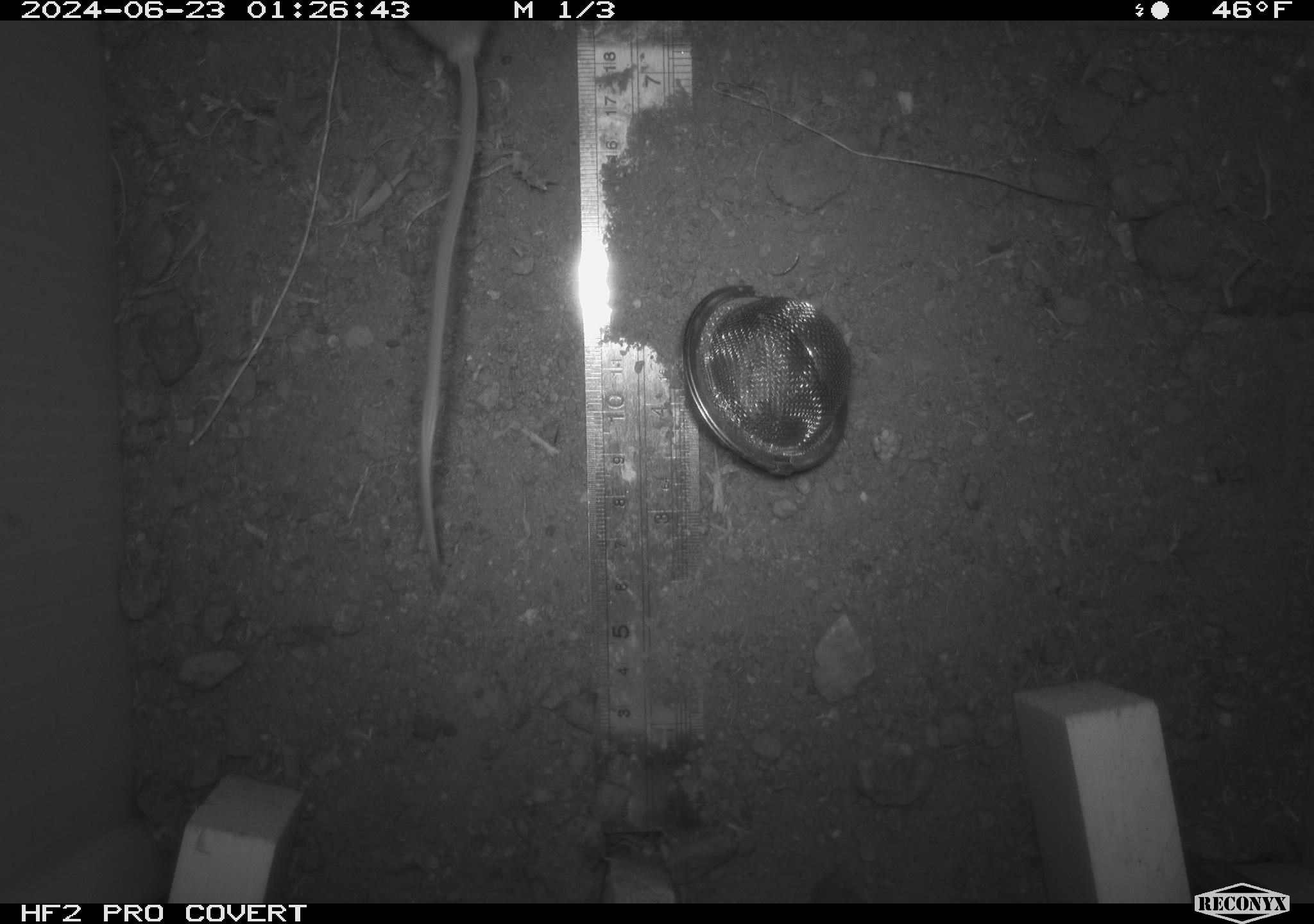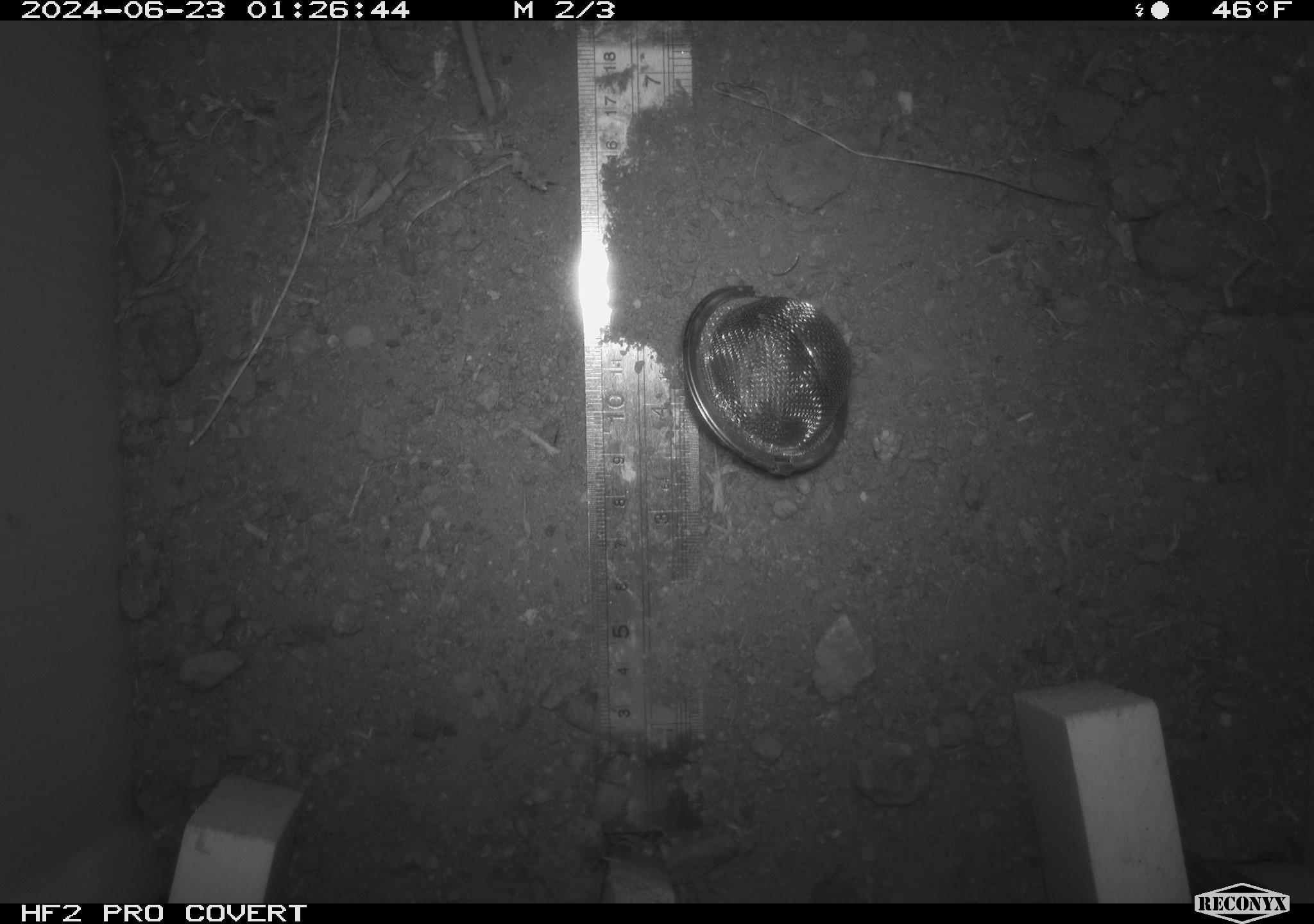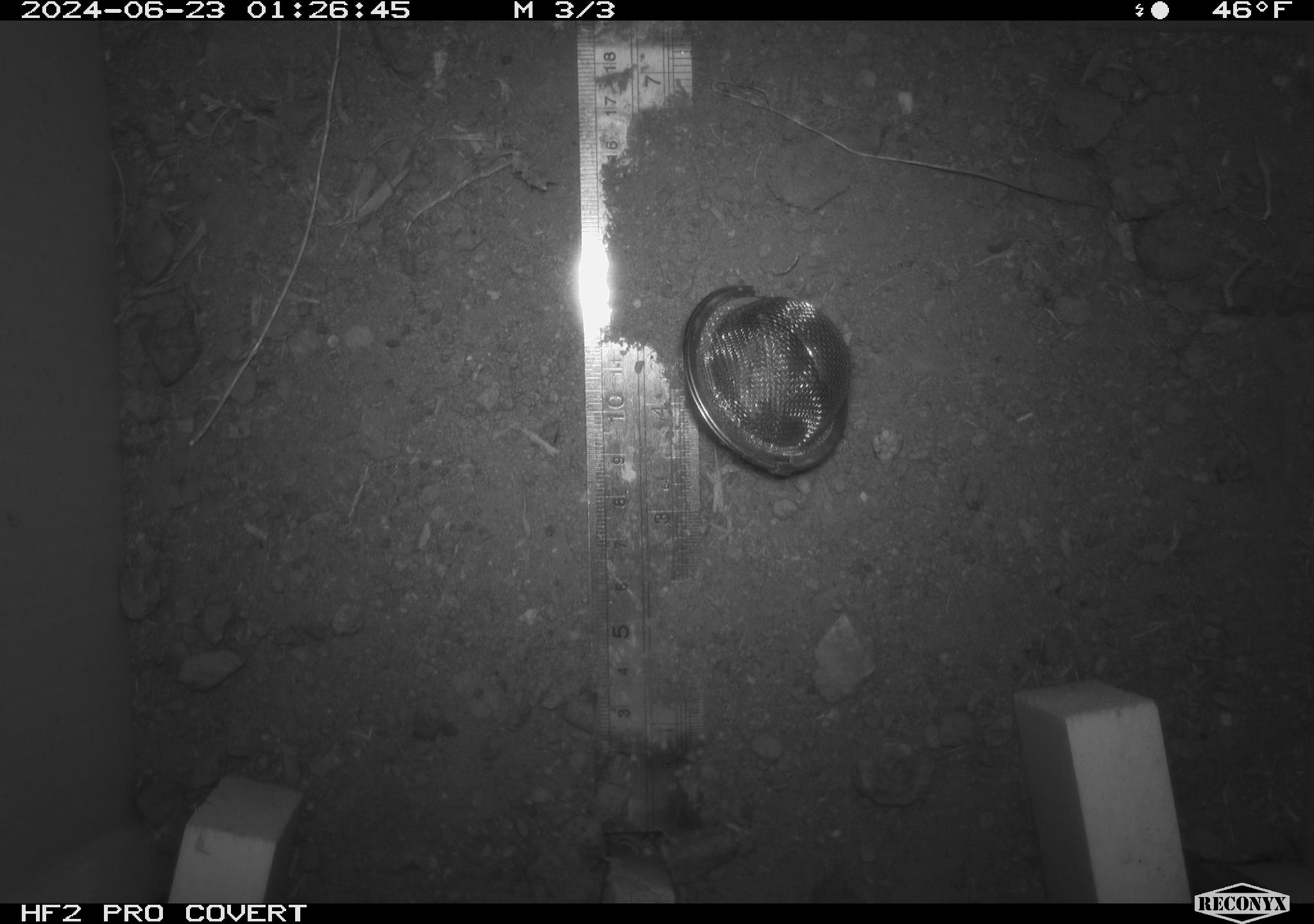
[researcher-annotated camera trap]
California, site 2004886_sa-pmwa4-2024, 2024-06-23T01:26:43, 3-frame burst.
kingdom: Animalia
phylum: Chordata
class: Mammalia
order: Rodentia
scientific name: Rodentia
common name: mouse species